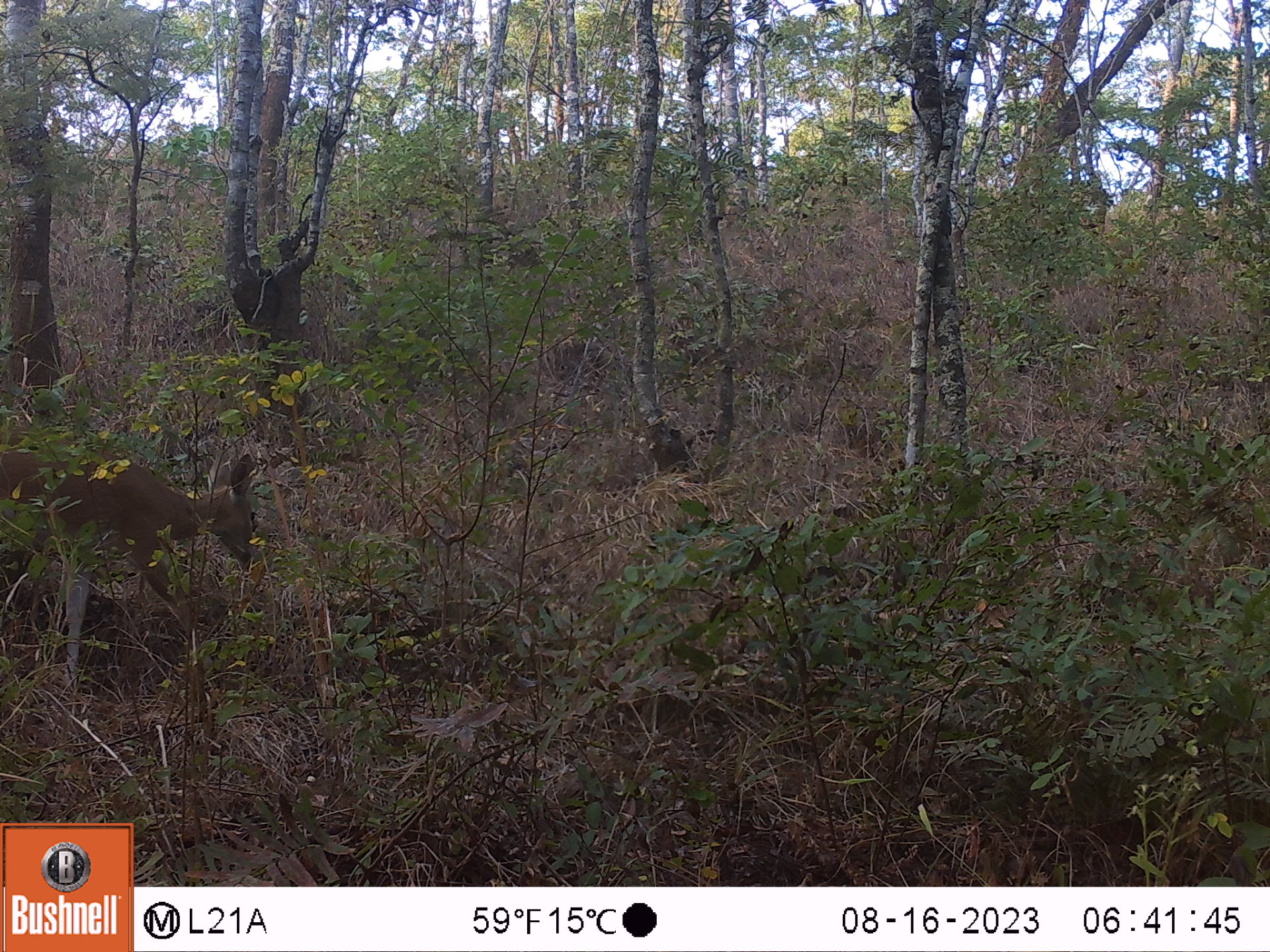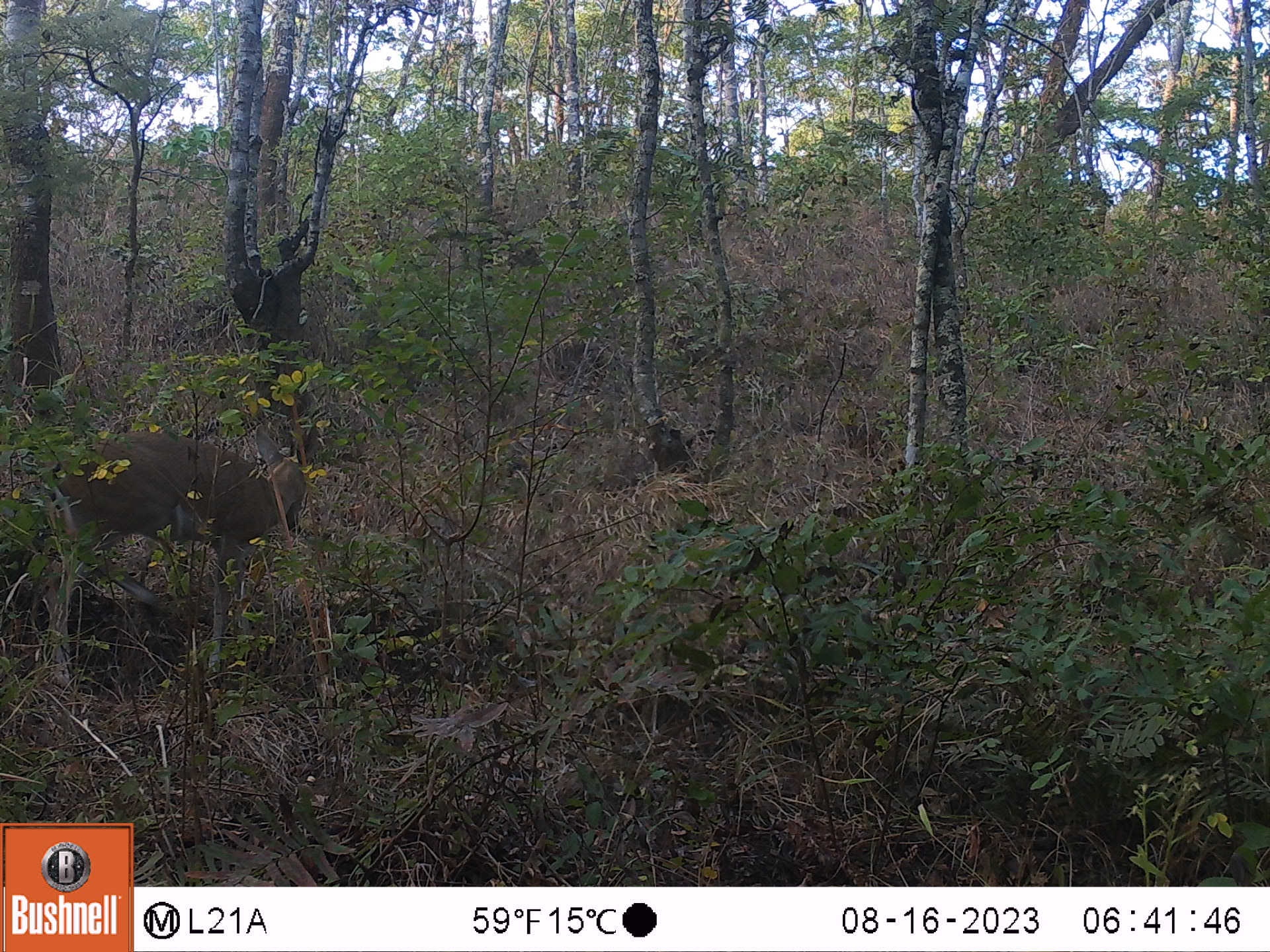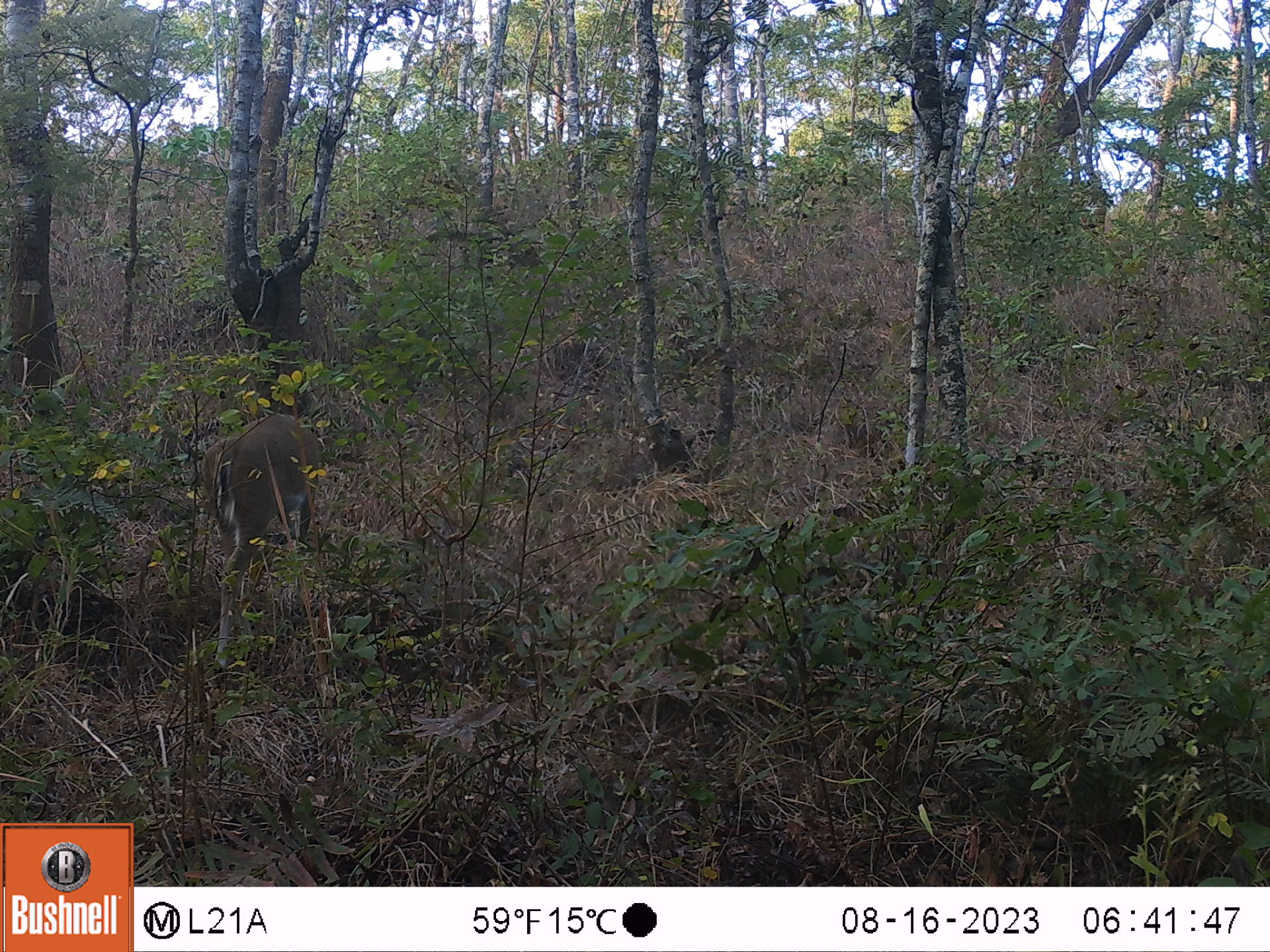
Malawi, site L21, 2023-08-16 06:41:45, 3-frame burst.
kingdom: Animalia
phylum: Chordata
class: Mammalia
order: Artiodactyla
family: Bovidae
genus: Sylvicapra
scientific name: Sylvicapra grimmia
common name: common duiker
Common duiker (Sylvicapra grimmia), count 1.